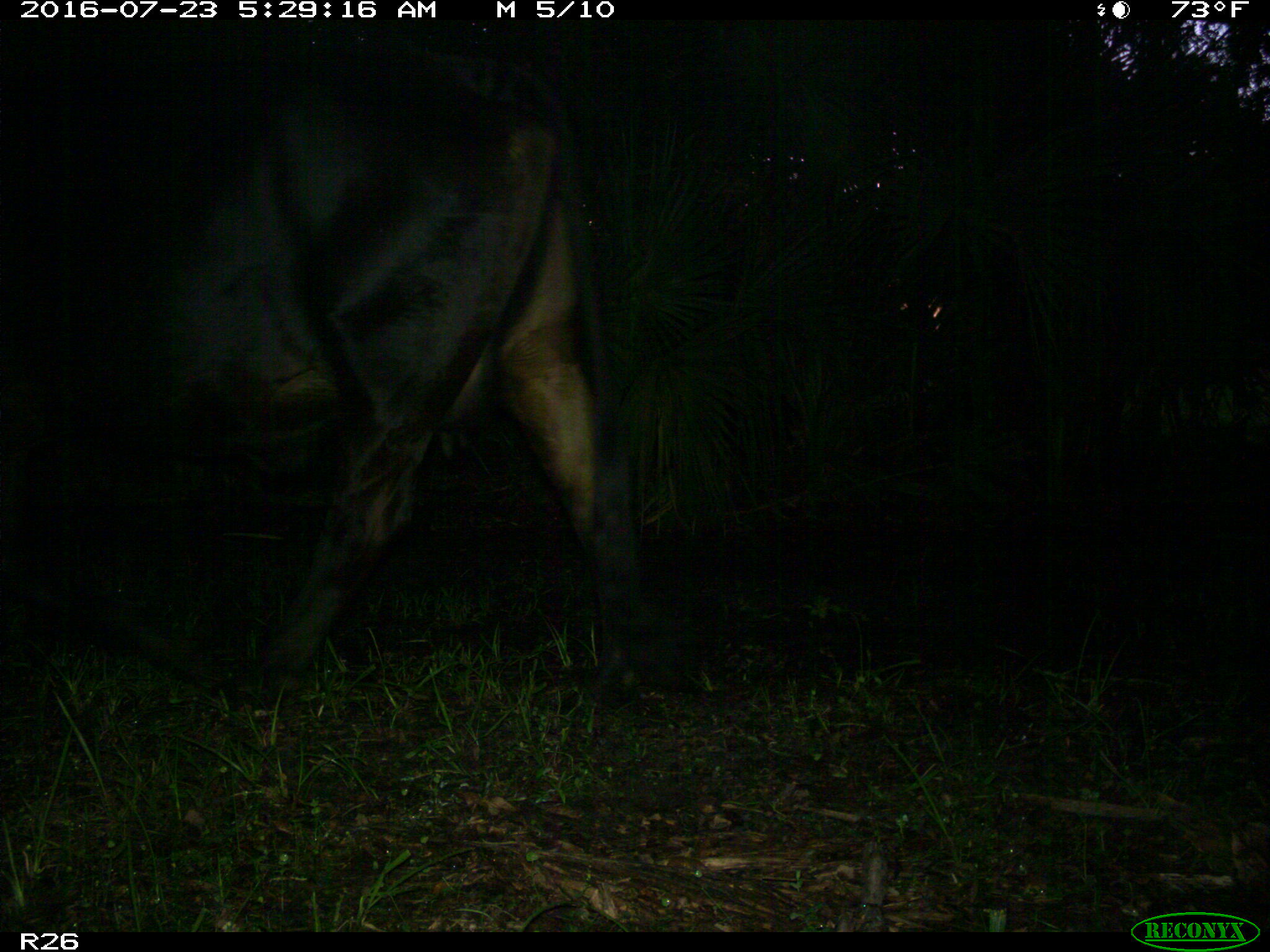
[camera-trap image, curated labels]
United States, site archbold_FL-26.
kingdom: Animalia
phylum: Chordata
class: Mammalia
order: Artiodactyla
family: Bovidae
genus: Bos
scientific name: Bos taurus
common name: domestic cow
Bos taurus (domestic cow).